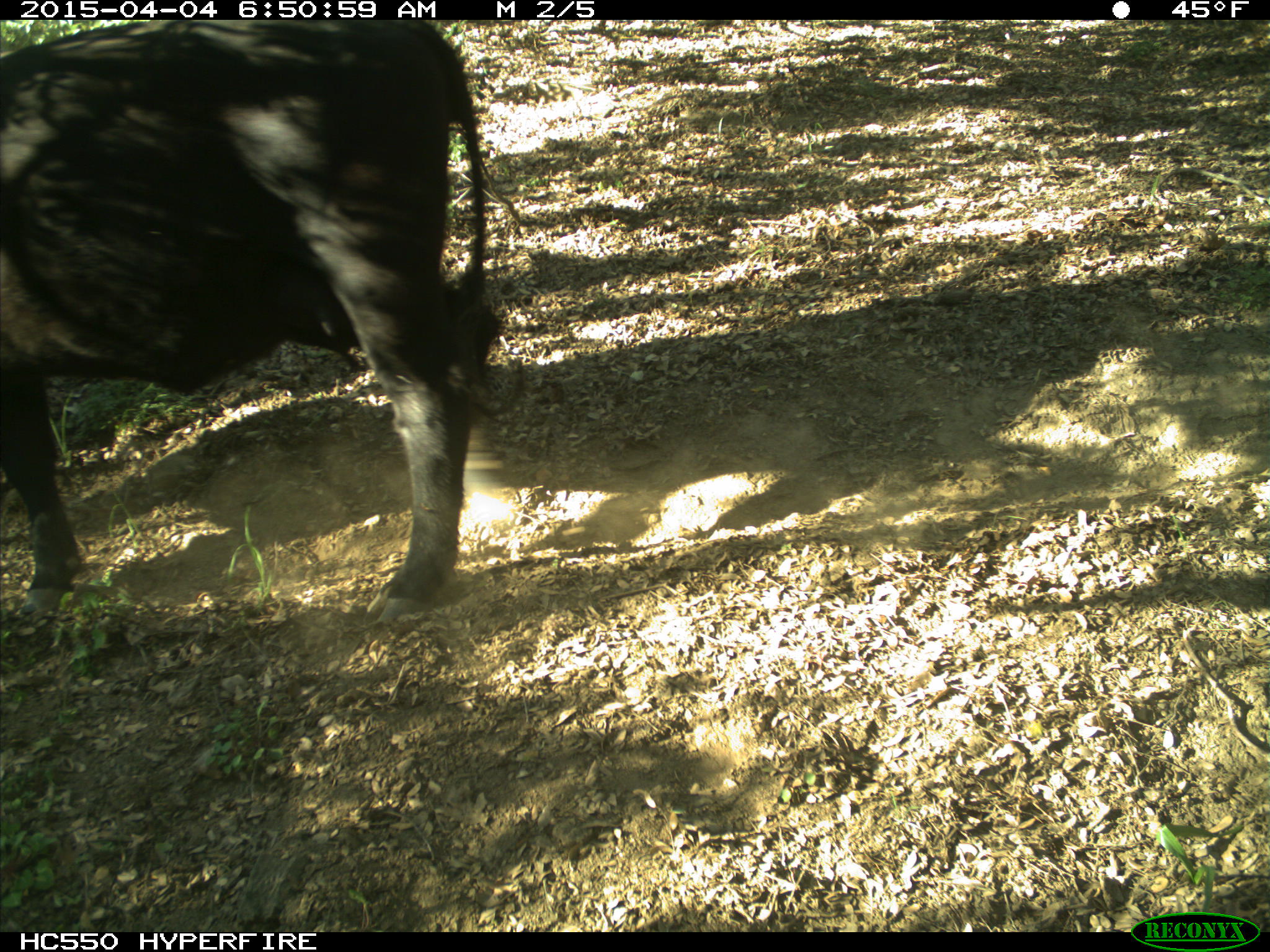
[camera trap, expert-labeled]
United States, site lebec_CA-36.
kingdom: Animalia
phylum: Chordata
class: Mammalia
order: Artiodactyla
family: Bovidae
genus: Bos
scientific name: Bos taurus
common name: domestic cow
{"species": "Bos taurus (domestic cow)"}